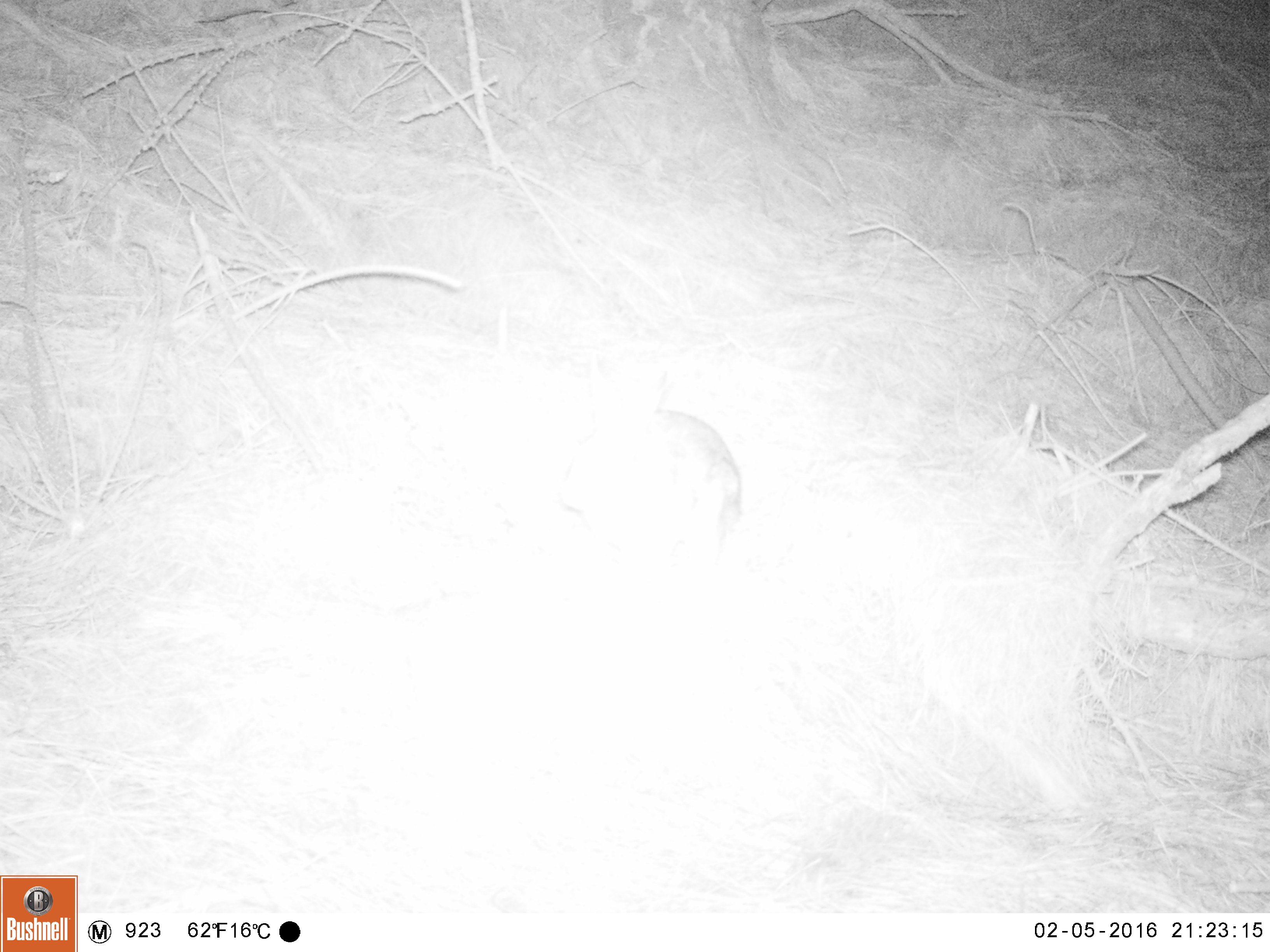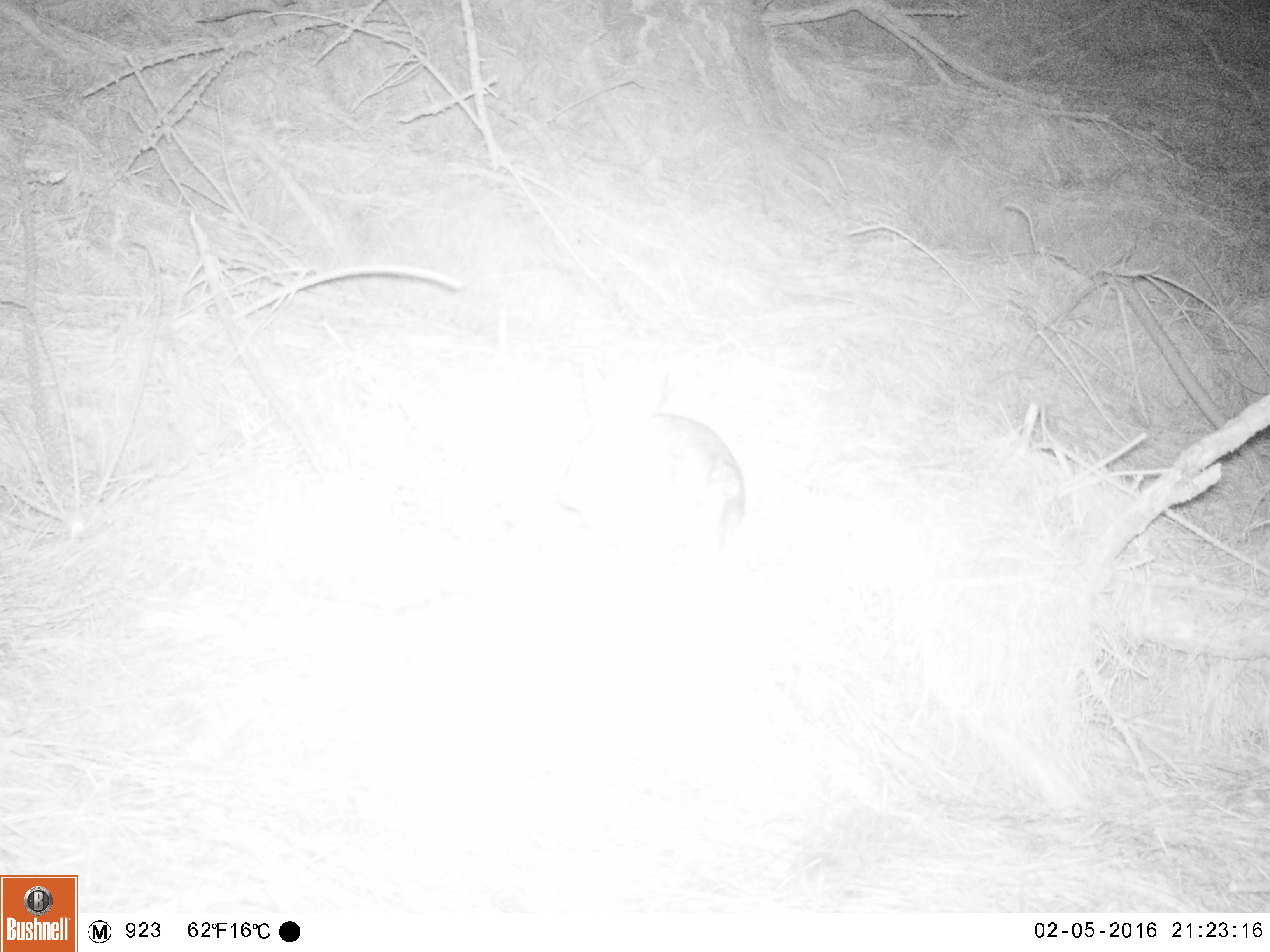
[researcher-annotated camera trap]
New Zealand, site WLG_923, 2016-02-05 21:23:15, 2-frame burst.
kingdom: Animalia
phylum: Chordata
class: Mammalia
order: Lagomorpha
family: Leporidae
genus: Oryctolagus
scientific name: Oryctolagus cuniculus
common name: european rabbit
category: rabbit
Rabbit (european rabbit) (Oryctolagus cuniculus).